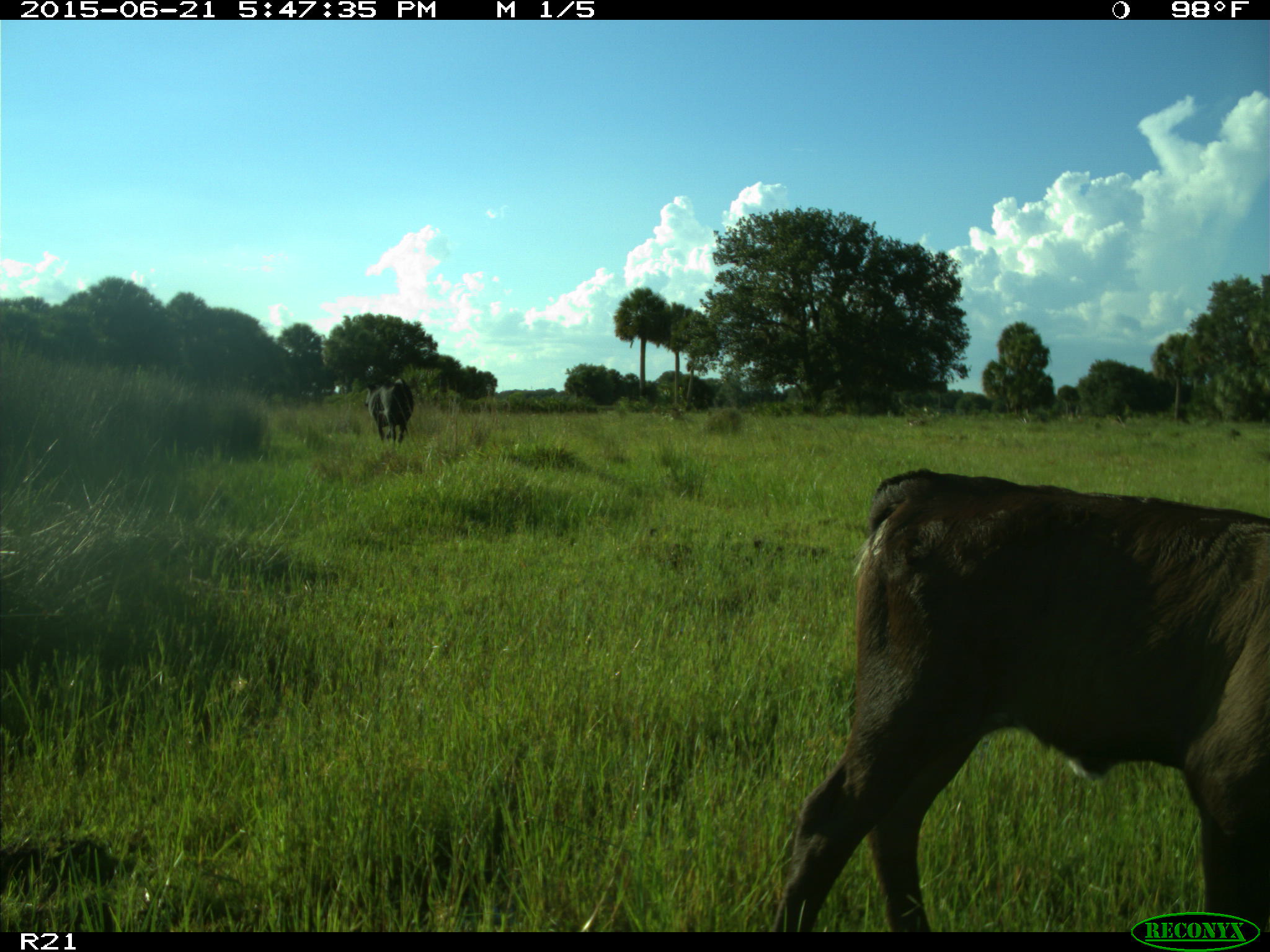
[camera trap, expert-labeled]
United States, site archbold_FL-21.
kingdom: Animalia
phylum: Chordata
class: Mammalia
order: Artiodactyla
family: Bovidae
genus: Bos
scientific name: Bos taurus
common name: domestic cow